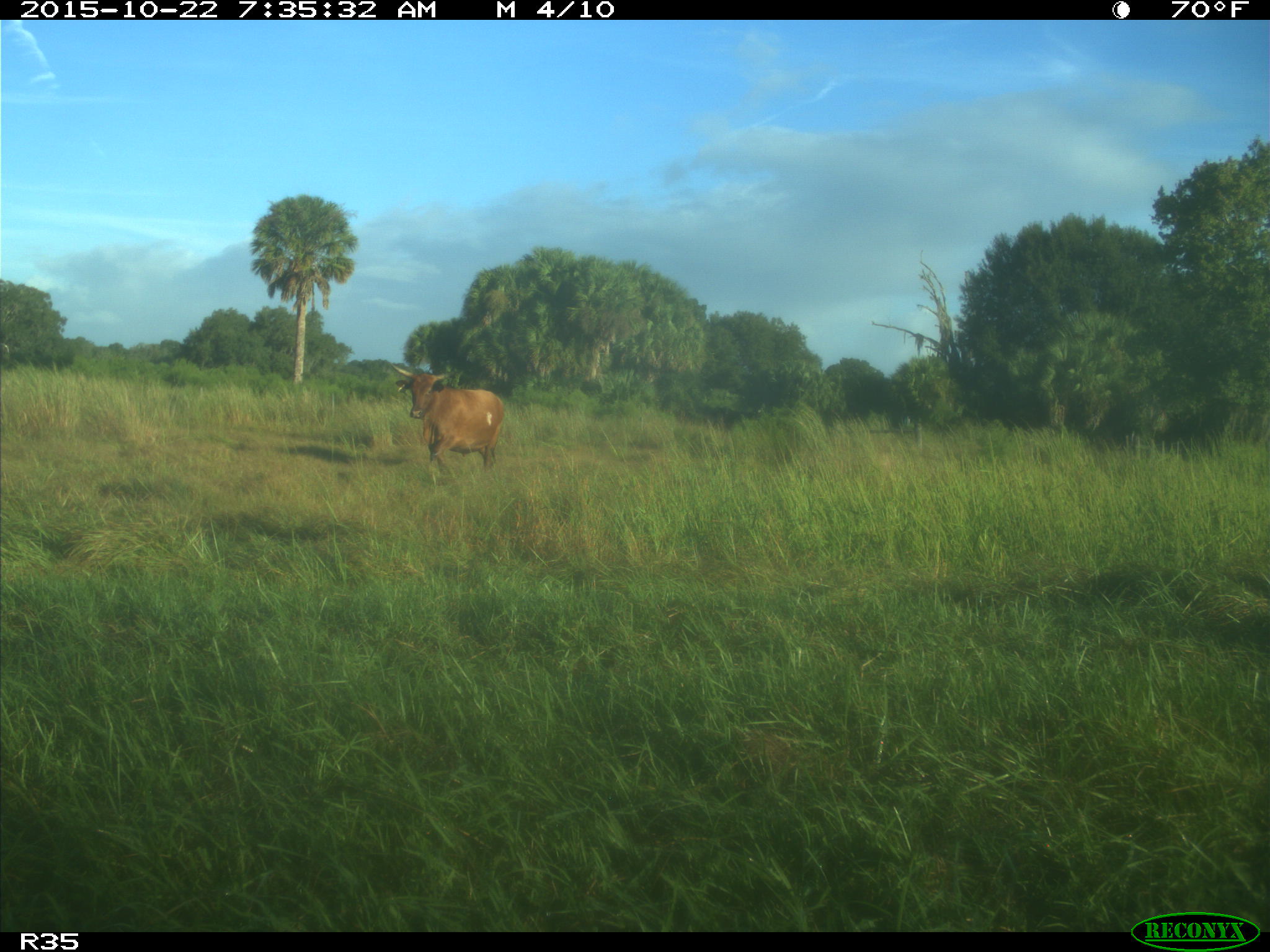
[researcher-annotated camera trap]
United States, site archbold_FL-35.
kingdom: Animalia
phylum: Chordata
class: Mammalia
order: Artiodactyla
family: Bovidae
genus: Bos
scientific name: Bos taurus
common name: domestic cow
Bos taurus (domestic cow).